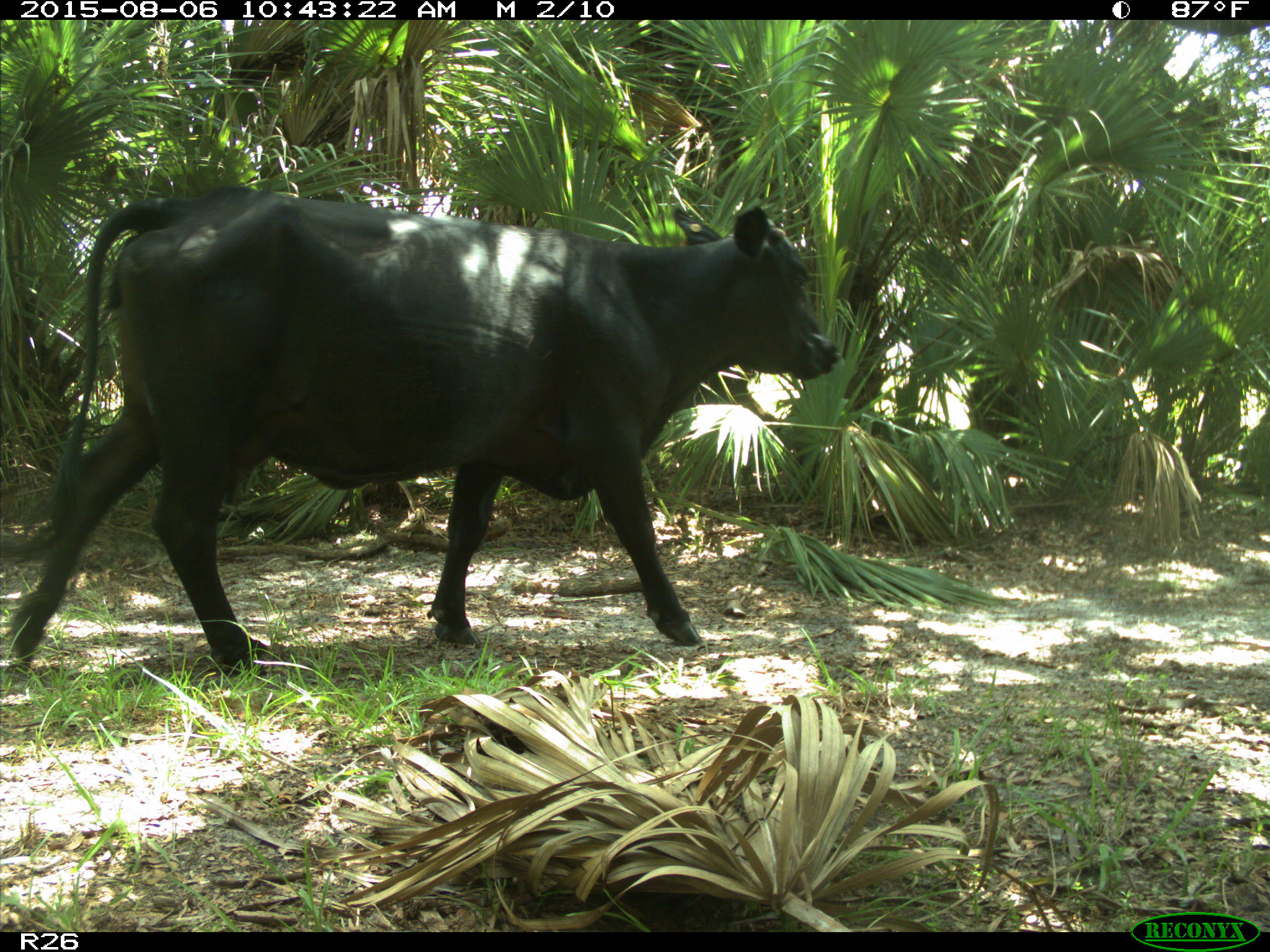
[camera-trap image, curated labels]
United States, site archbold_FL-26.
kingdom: Animalia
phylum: Chordata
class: Mammalia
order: Artiodactyla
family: Bovidae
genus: Bos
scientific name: Bos taurus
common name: domestic cow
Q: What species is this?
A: Bos taurus (domestic cow).